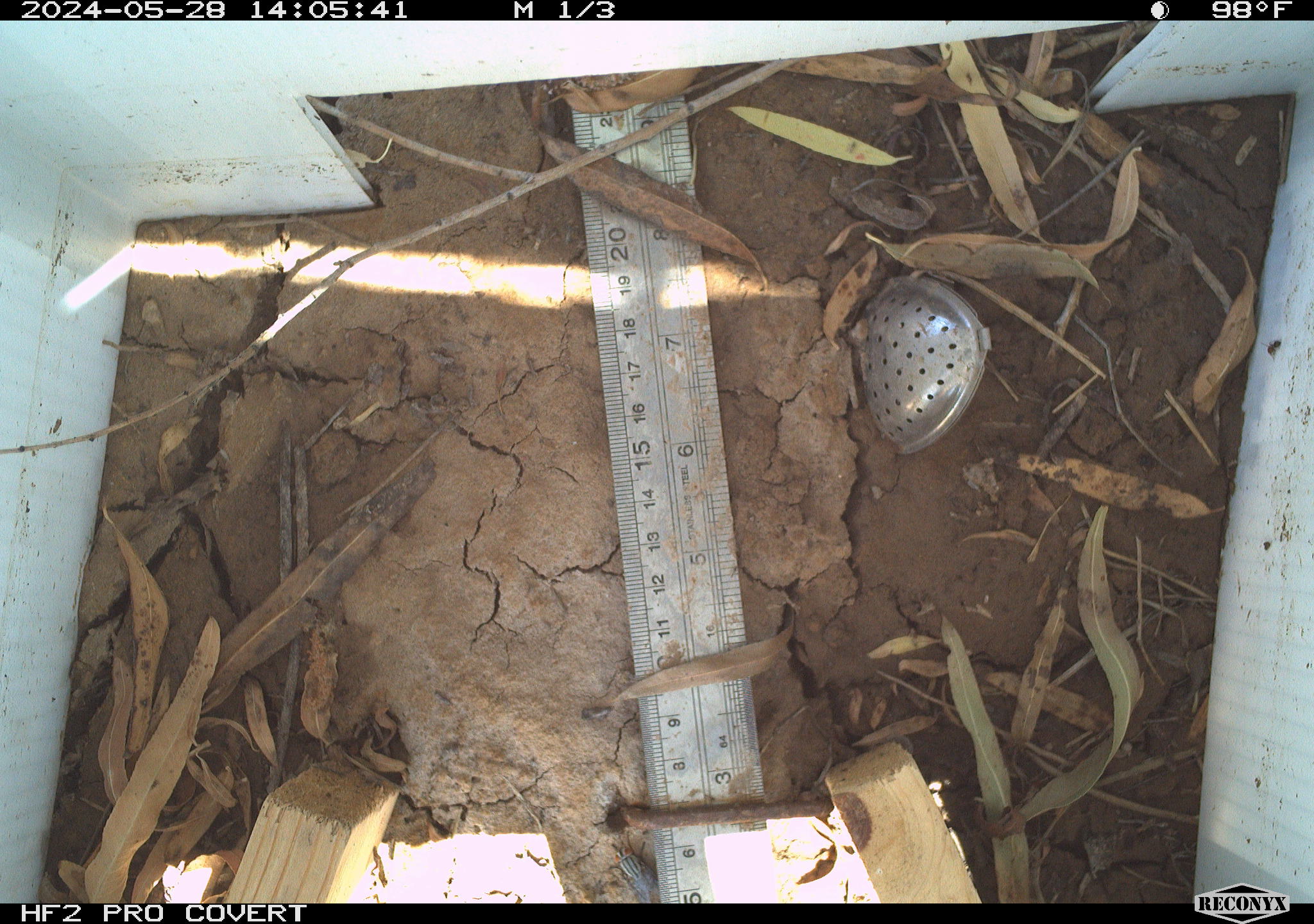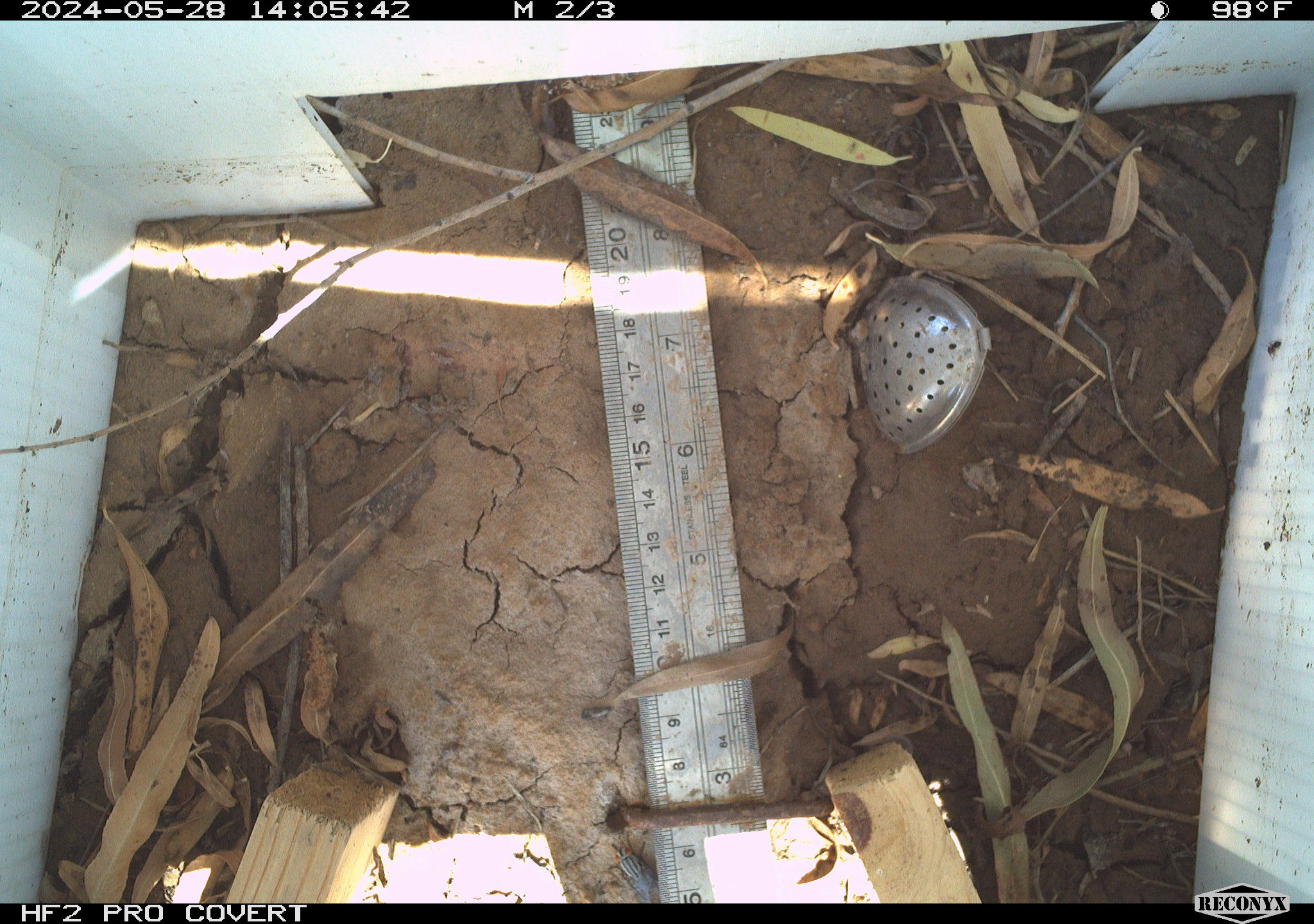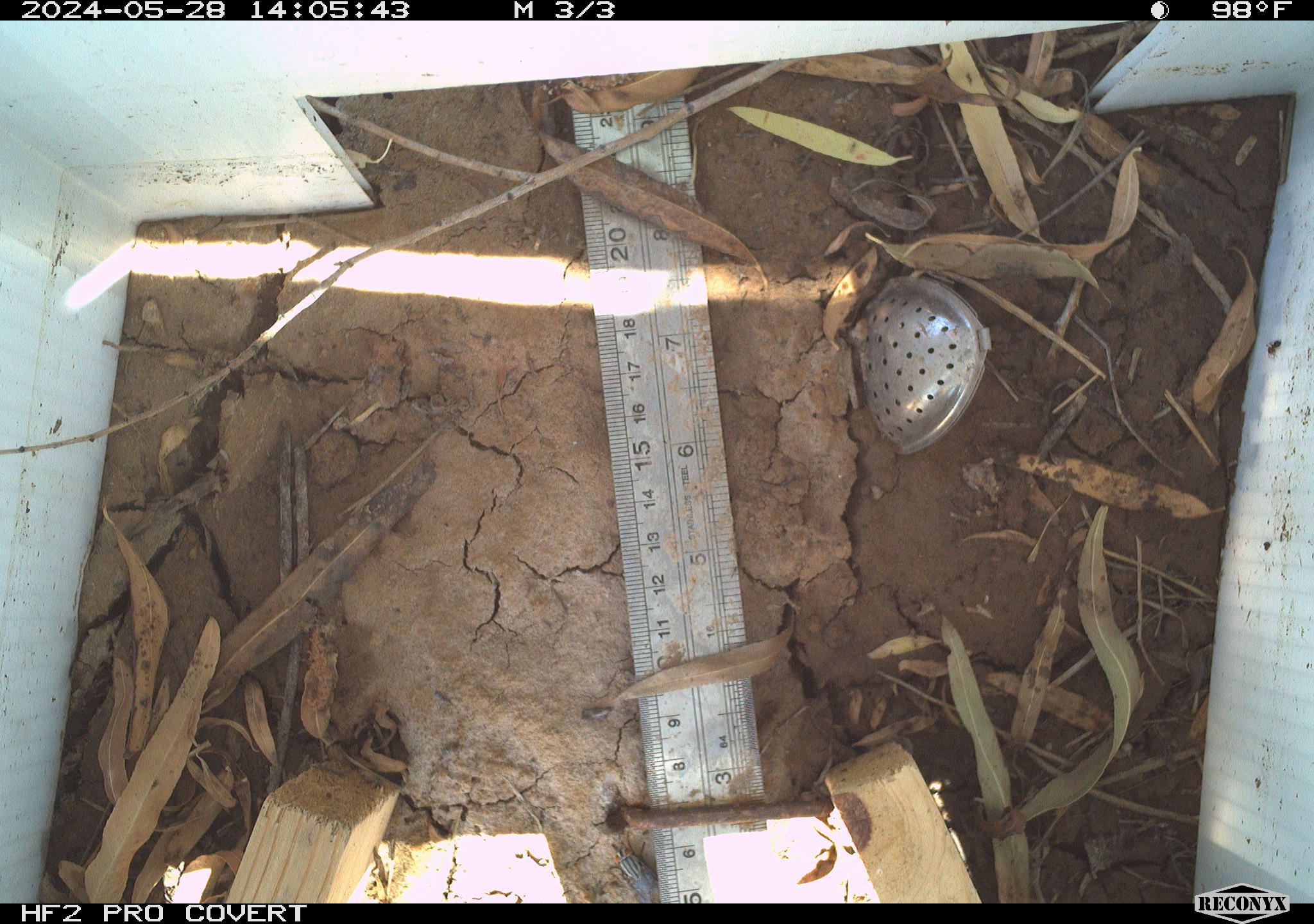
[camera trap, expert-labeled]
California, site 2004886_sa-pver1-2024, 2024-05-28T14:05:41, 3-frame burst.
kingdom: Animalia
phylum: Arthropoda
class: Malacostraca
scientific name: Malacostraca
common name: amphipods, crabs, isopods, krill, lobsters and shrimps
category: malacostracan